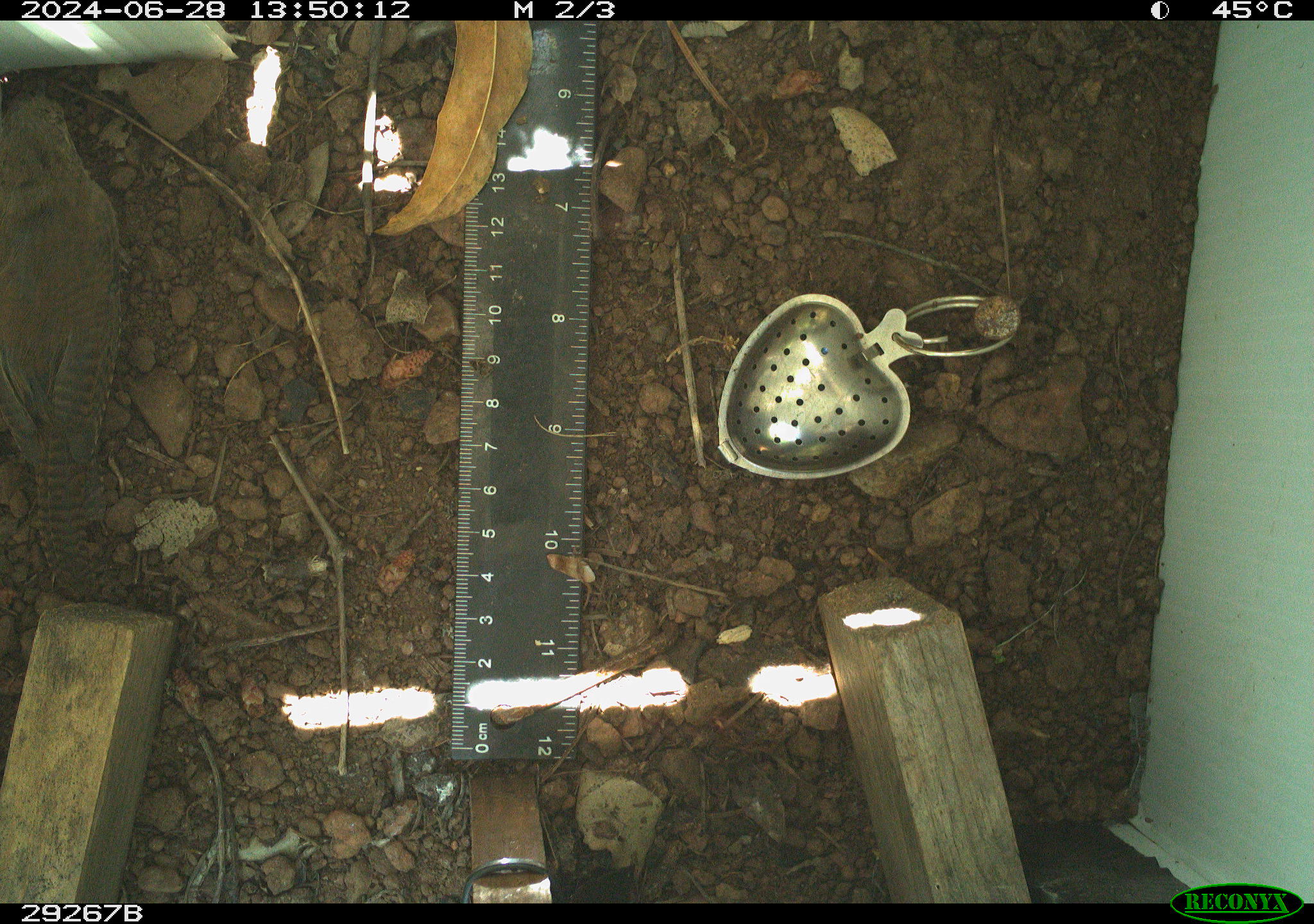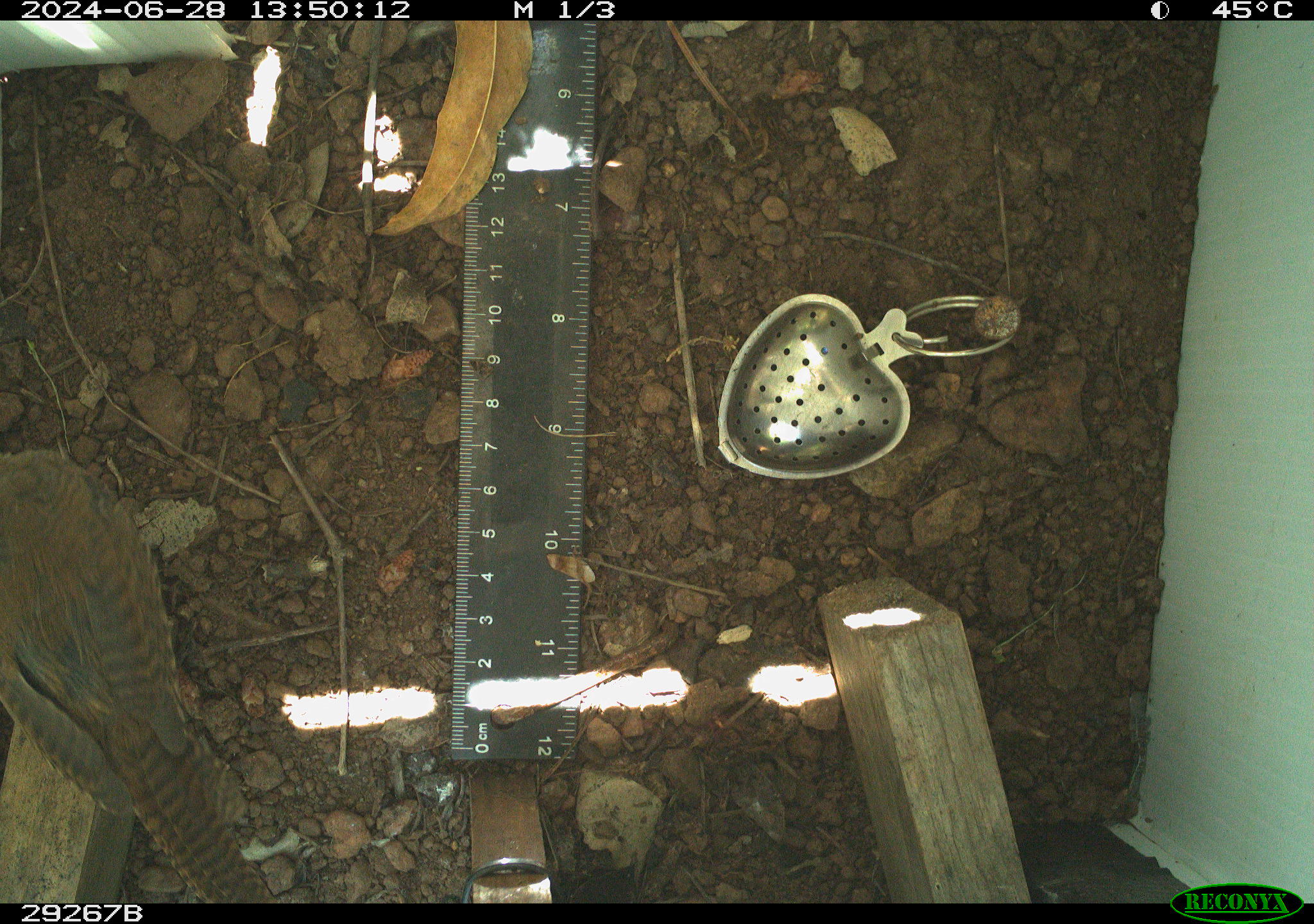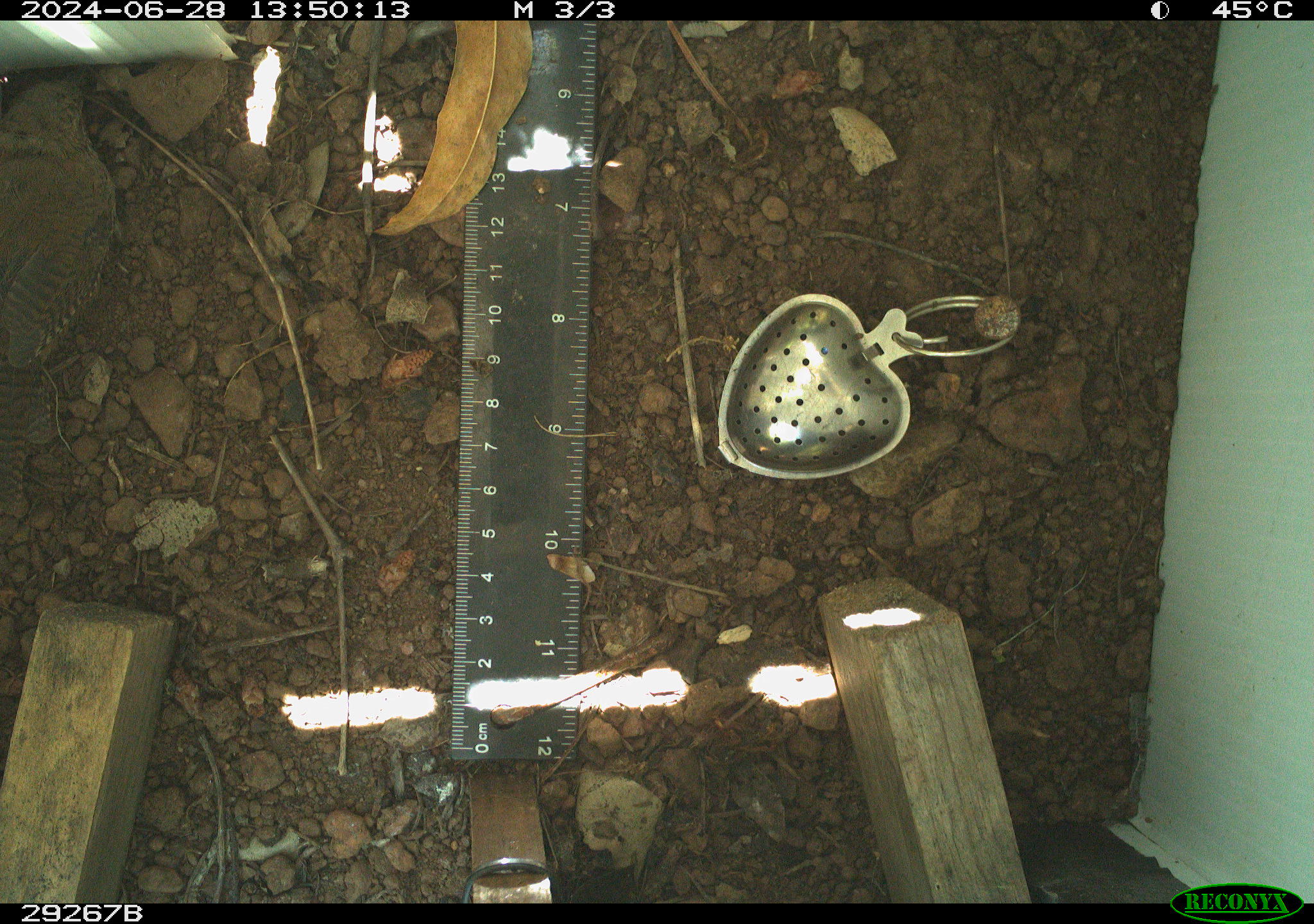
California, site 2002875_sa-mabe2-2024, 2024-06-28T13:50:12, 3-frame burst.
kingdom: Animalia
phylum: Chordata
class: Aves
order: Passeriformes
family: Troglodytidae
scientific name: Troglodytidae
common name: wren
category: troglodytidae family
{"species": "troglodytidae family (wren) (Troglodytidae)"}